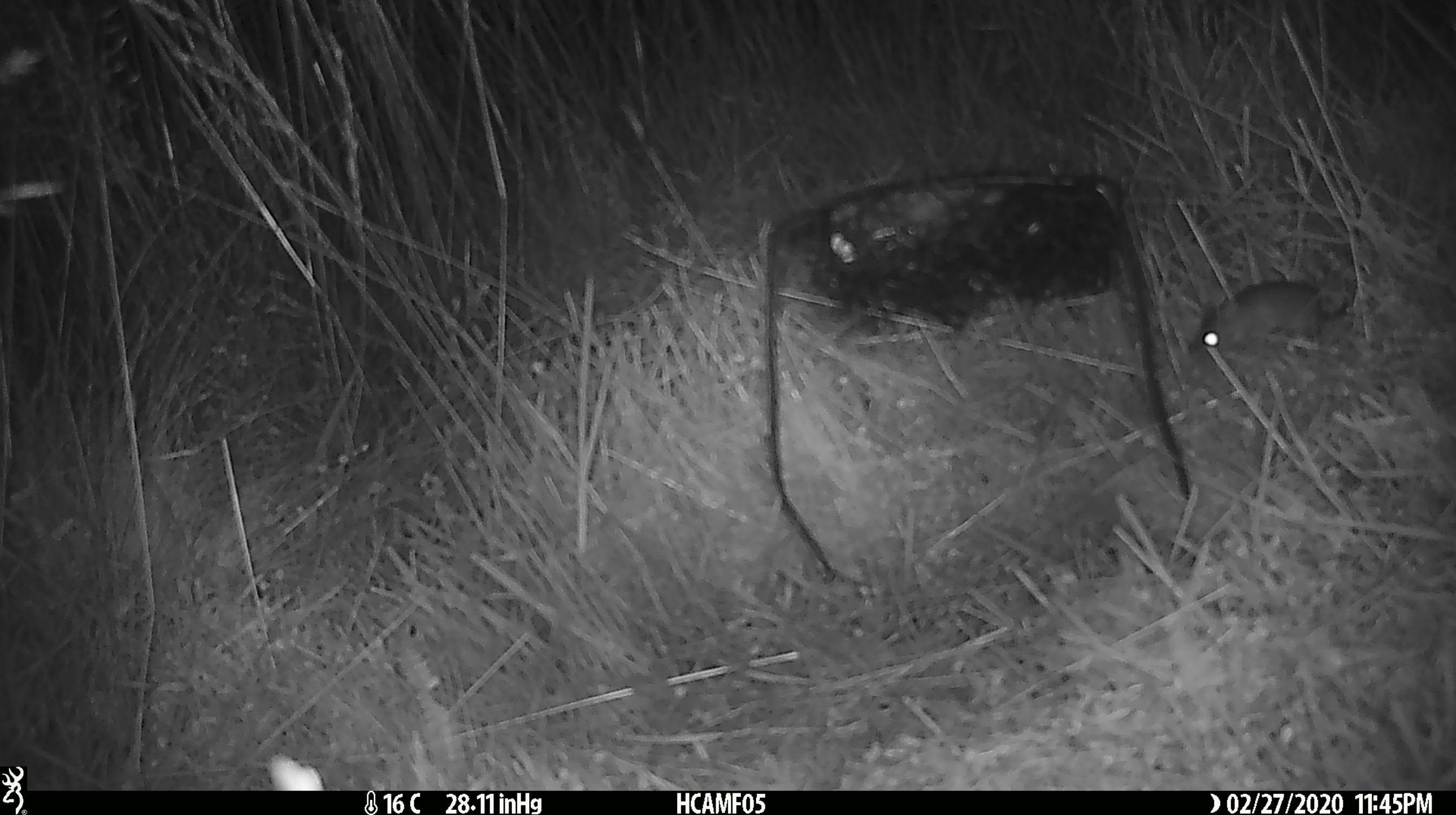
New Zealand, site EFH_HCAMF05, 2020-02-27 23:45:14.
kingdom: Animalia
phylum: Chordata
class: Mammalia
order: Rodentia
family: Muridae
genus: Mus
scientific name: Mus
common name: mouse